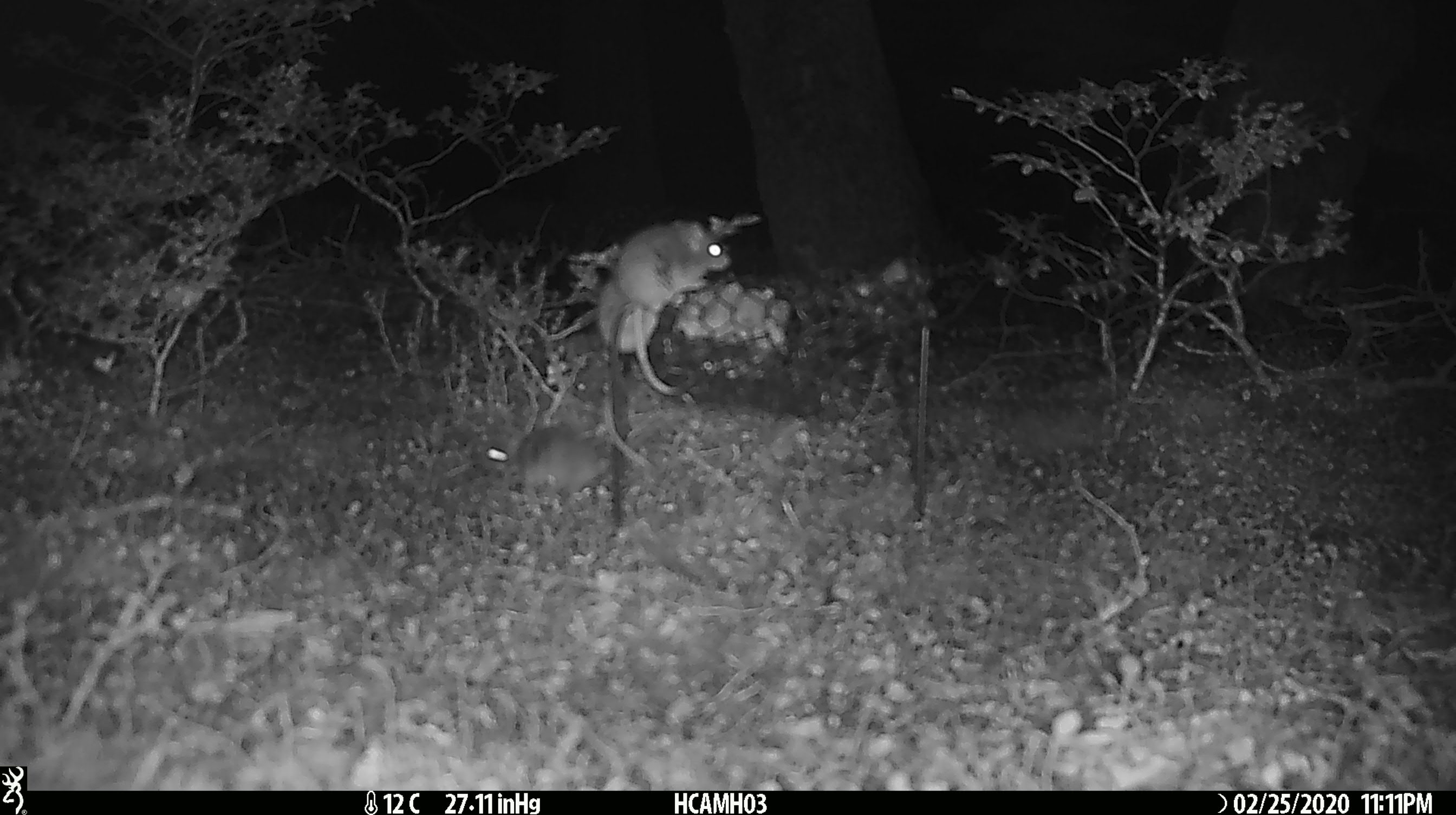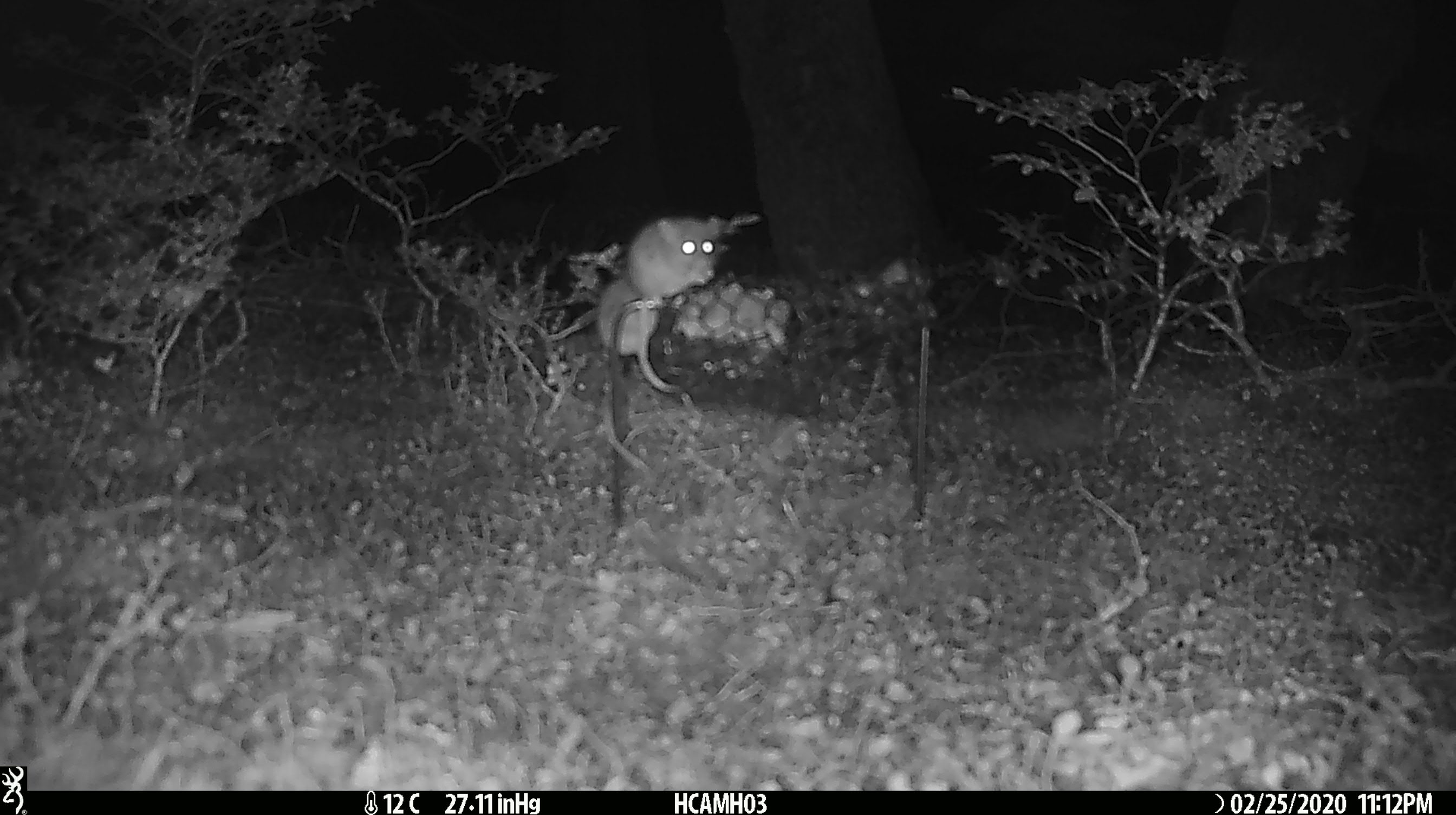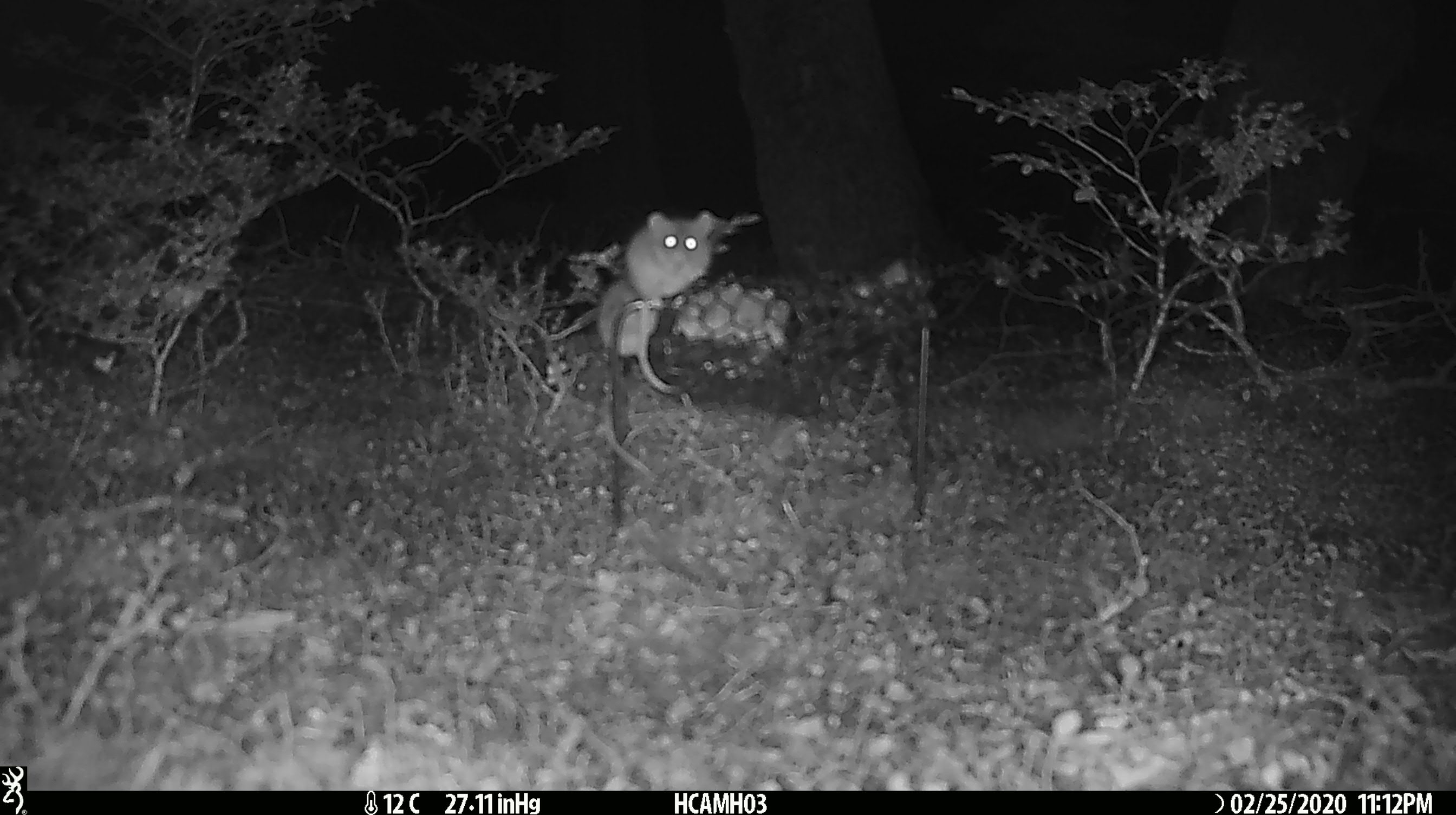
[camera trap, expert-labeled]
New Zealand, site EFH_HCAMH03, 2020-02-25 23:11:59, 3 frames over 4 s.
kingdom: Animalia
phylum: Chordata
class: Mammalia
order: Rodentia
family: Muridae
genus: Mus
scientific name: Mus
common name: mouse